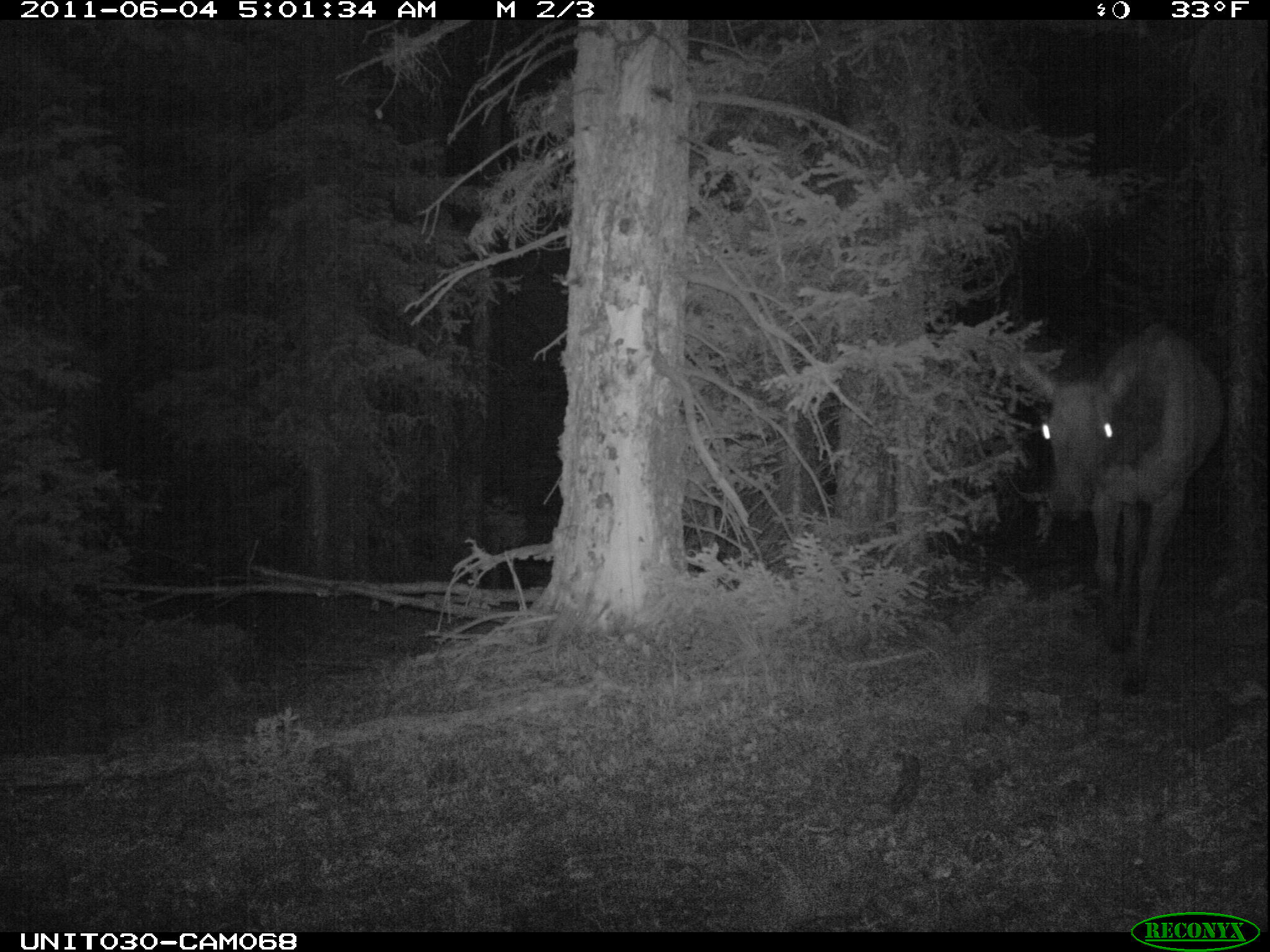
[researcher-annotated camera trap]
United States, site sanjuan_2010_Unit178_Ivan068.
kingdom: Animalia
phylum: Chordata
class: Mammalia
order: Artiodactyla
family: Cervidae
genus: Cervus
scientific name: Cervus elaphus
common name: red deer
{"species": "Cervus elaphus (red deer)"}